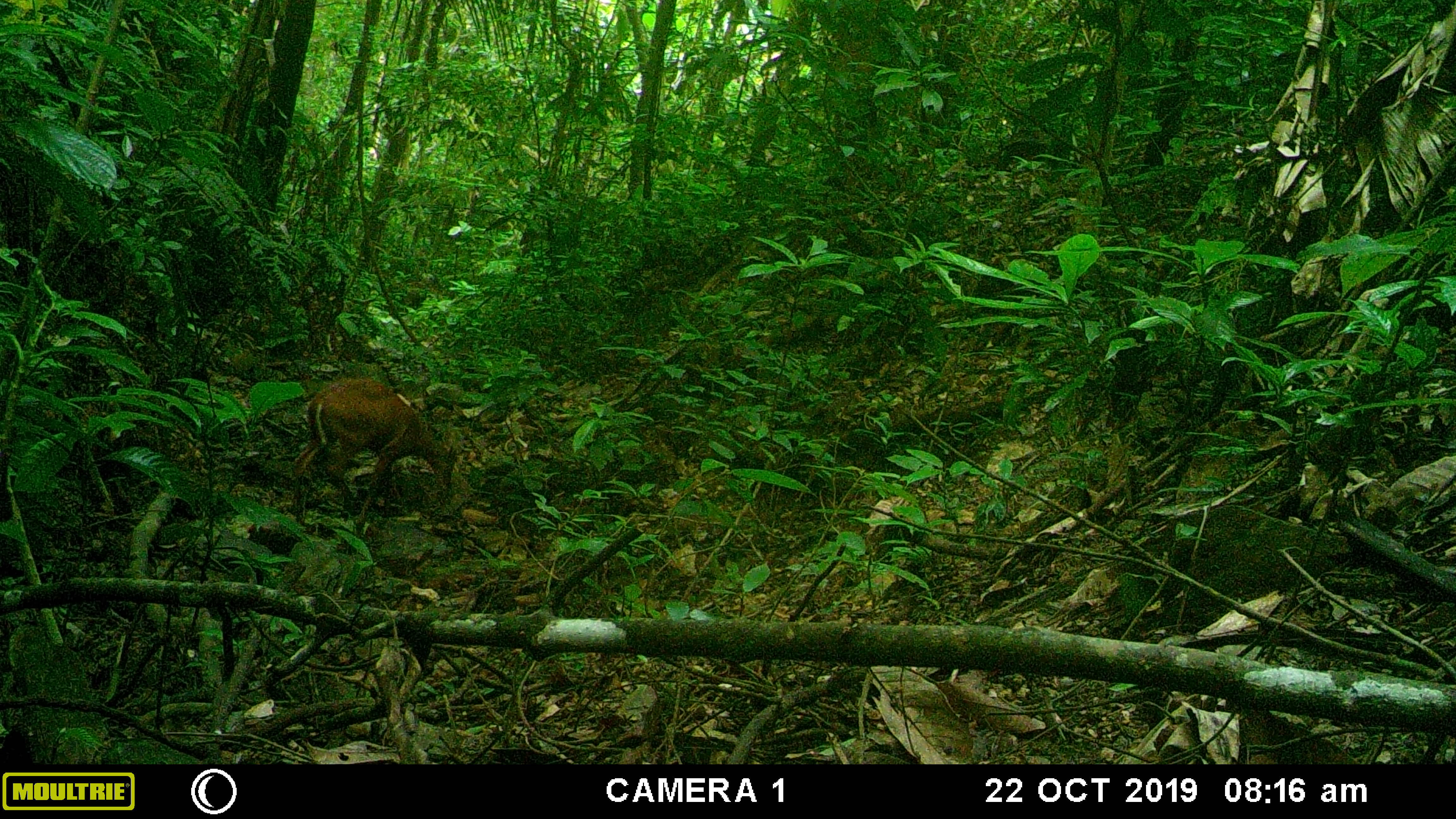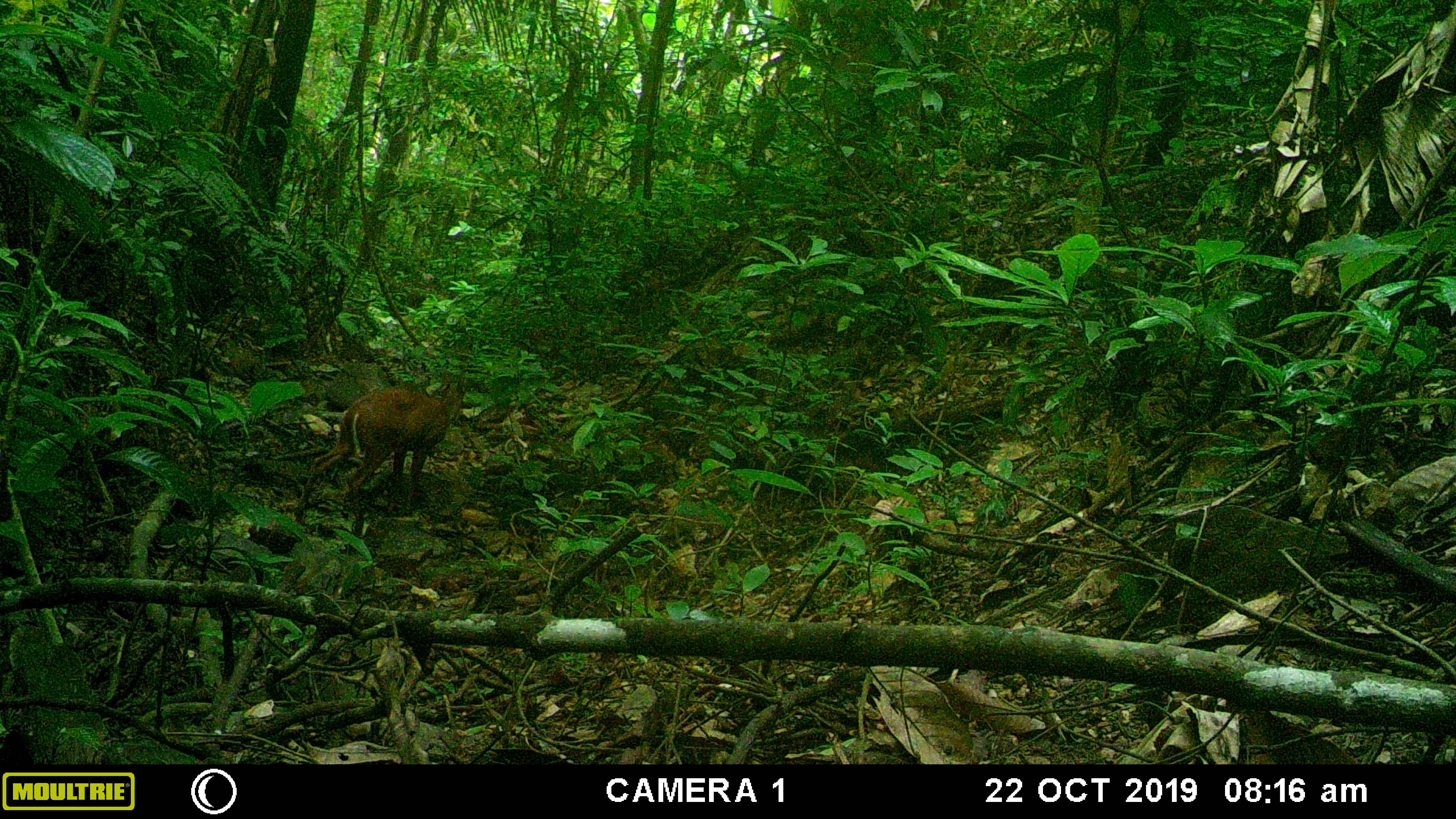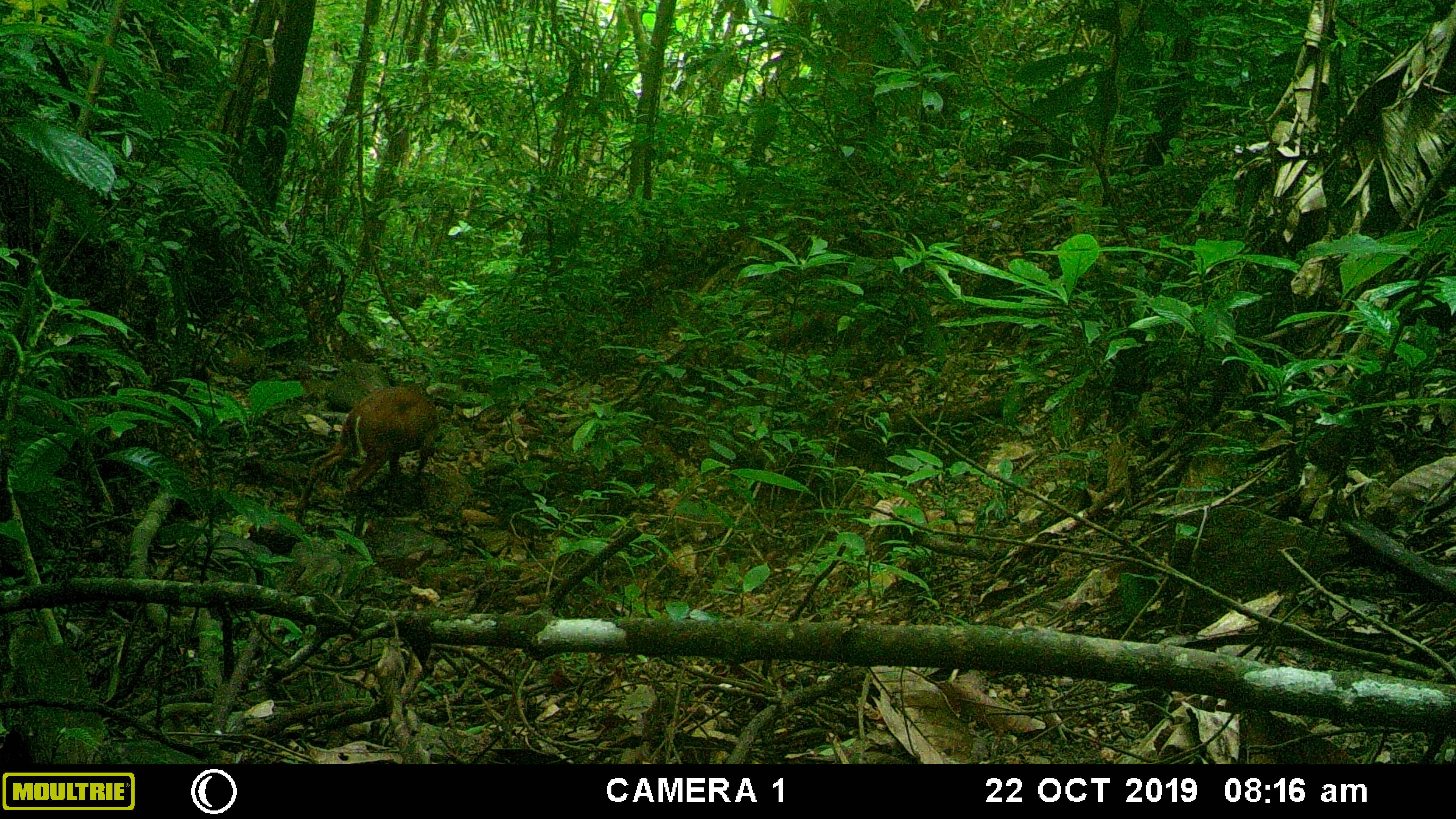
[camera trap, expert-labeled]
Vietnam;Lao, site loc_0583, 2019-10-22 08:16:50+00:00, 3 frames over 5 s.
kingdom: Animalia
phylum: Chordata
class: Mammalia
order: Artiodactyla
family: Cervidae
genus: Muntiacus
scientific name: Muntiacus muntjak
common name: red muntjac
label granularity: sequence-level